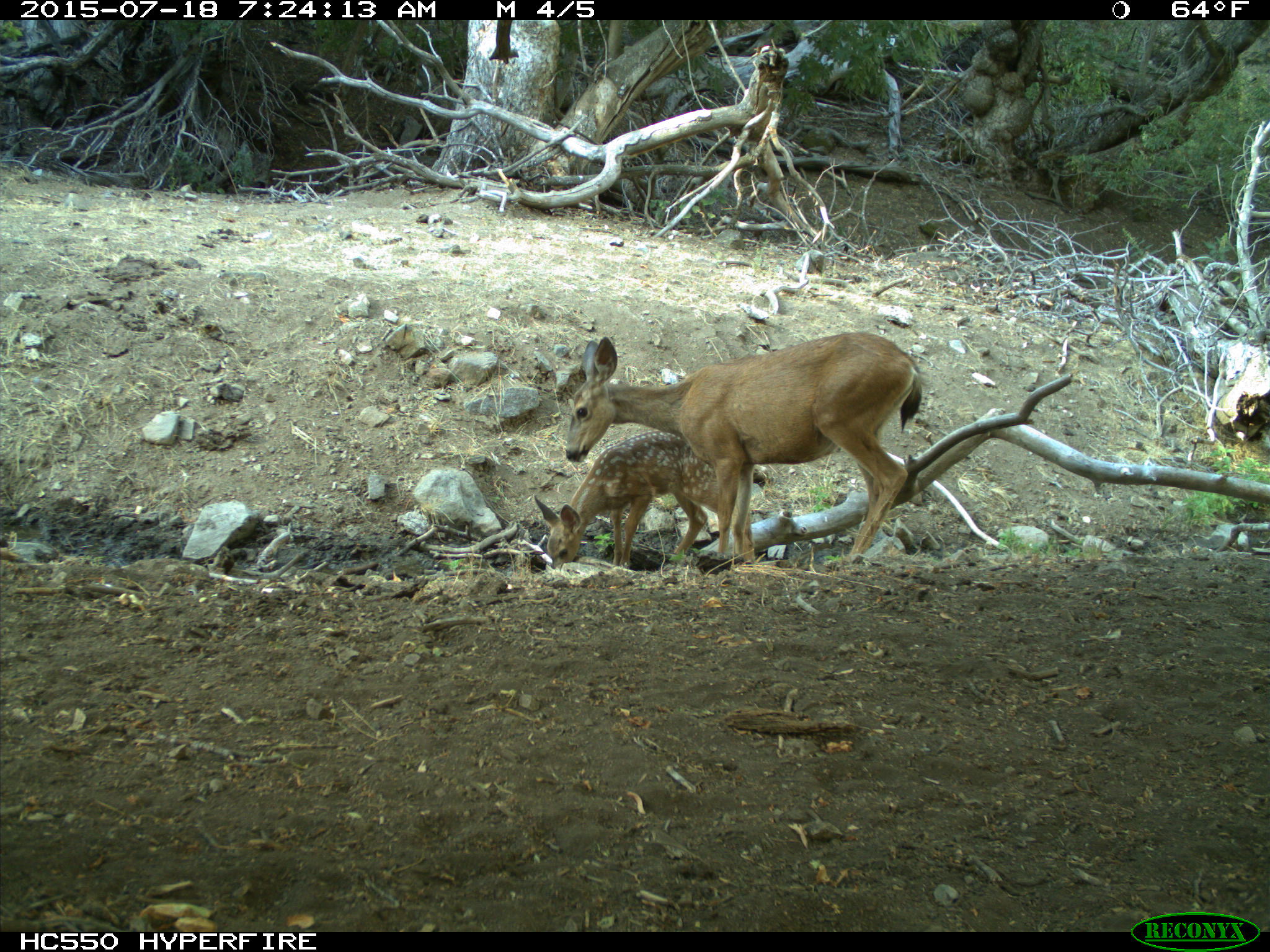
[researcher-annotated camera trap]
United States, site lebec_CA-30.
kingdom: Animalia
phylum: Chordata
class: Mammalia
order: Artiodactyla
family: Cervidae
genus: Odocoileus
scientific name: Odocoileus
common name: deer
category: unidentified deer